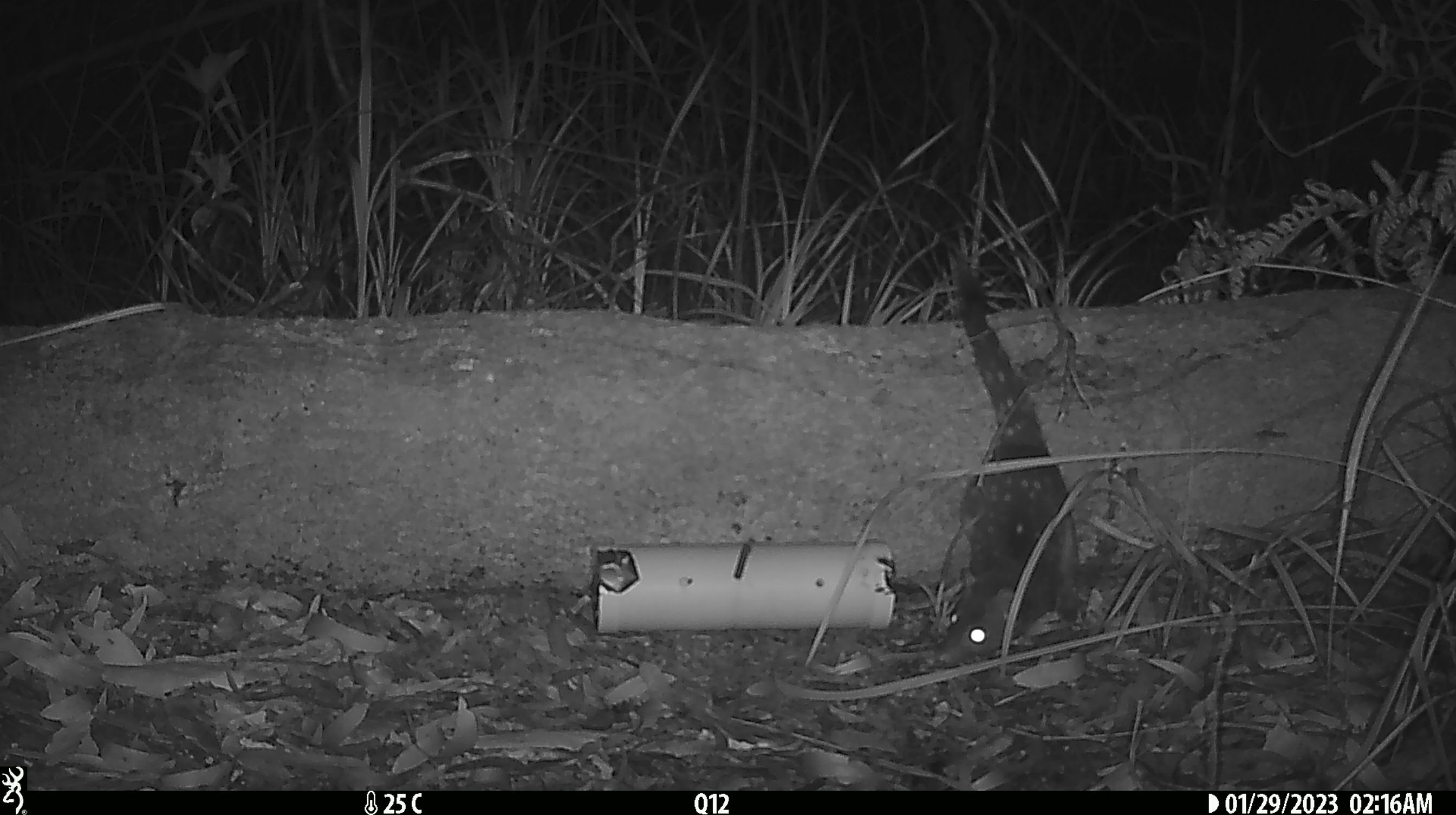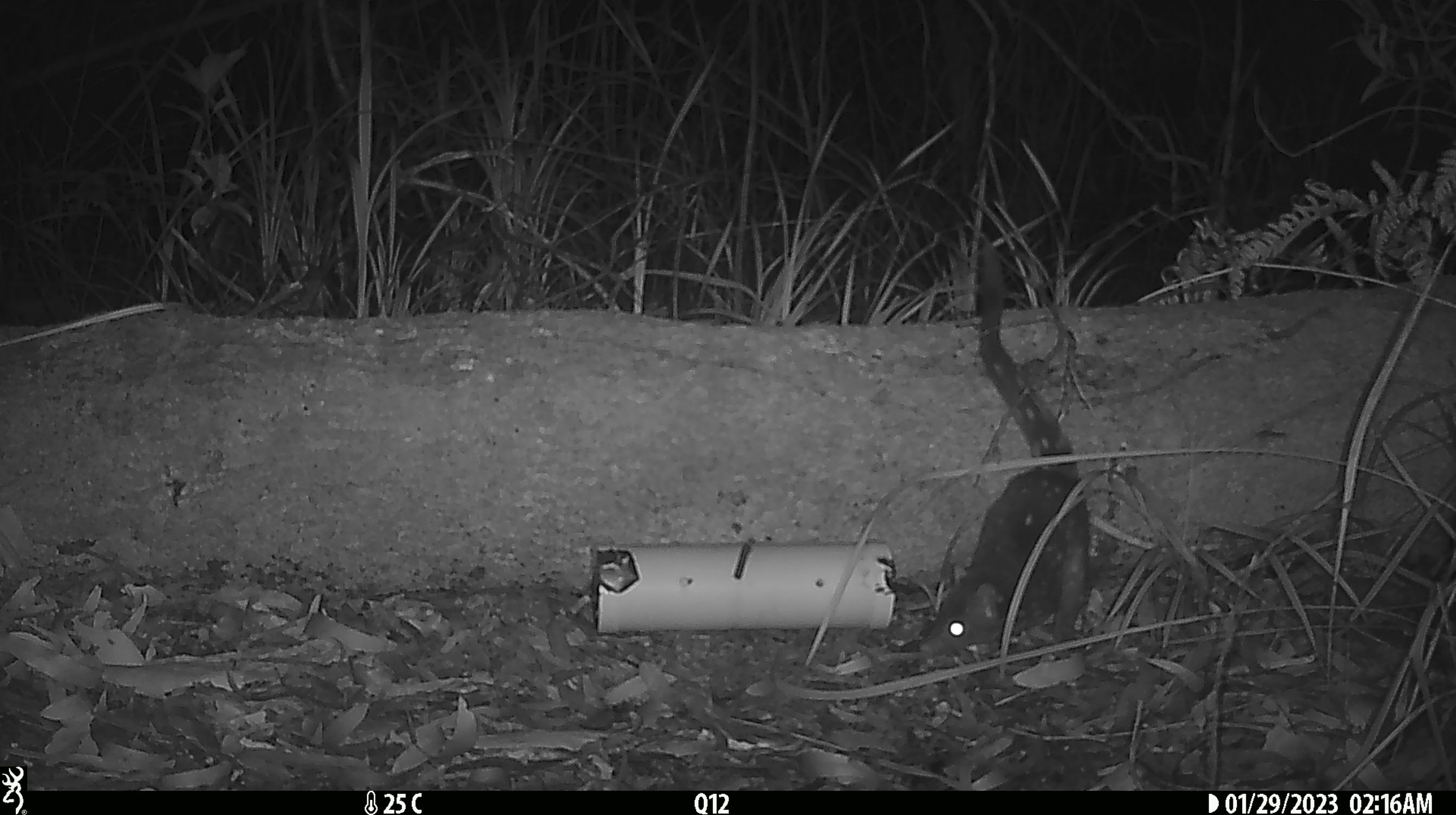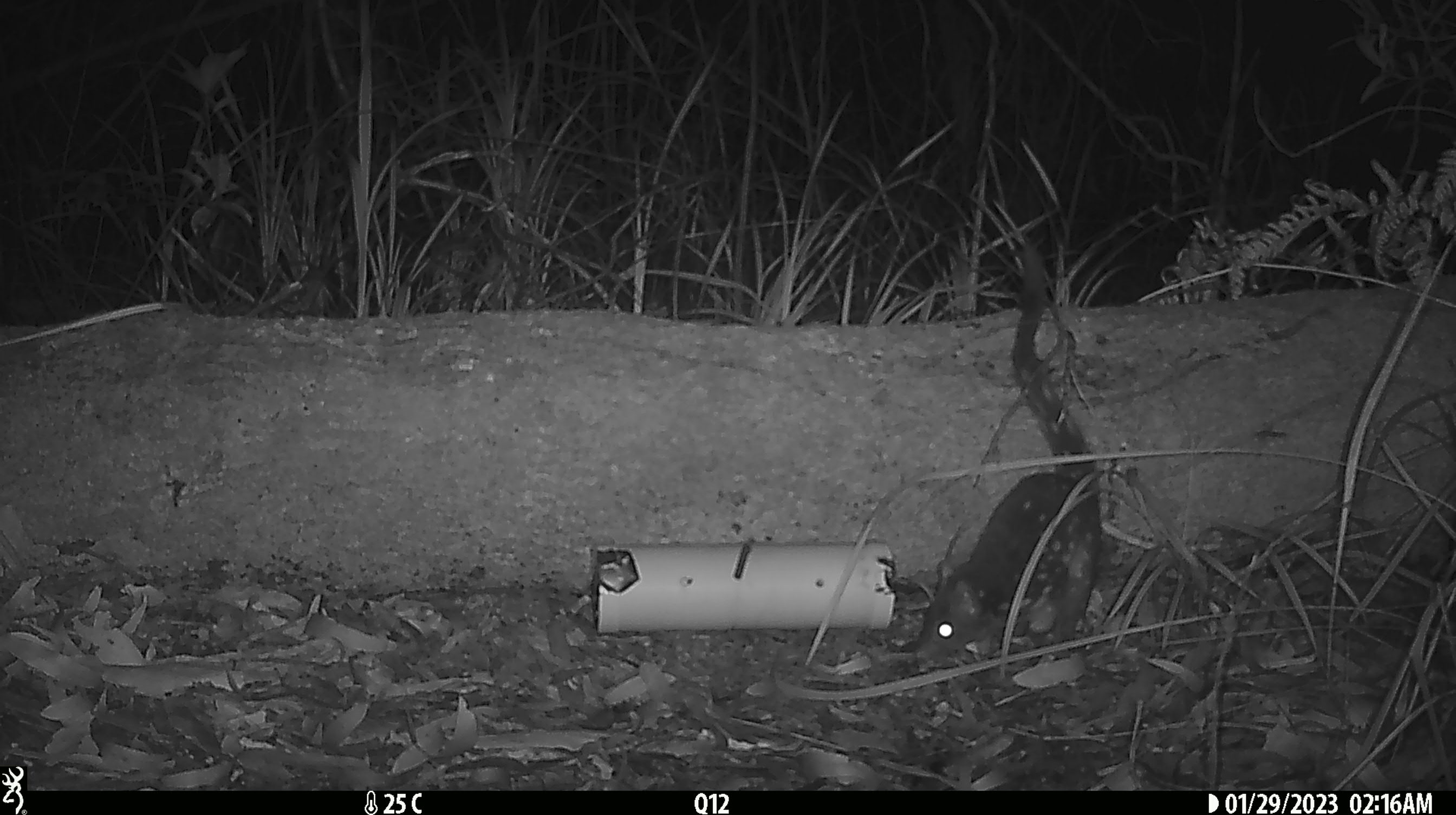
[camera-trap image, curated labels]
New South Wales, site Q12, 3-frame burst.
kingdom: Animalia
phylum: Chordata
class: Mammalia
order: Dasyuromorphia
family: Dasyuridae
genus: Dasyurus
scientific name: Dasyurus maculatus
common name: spotted-tailed quoll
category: quoll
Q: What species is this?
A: Quoll (spotted-tailed quoll) (Dasyurus maculatus).